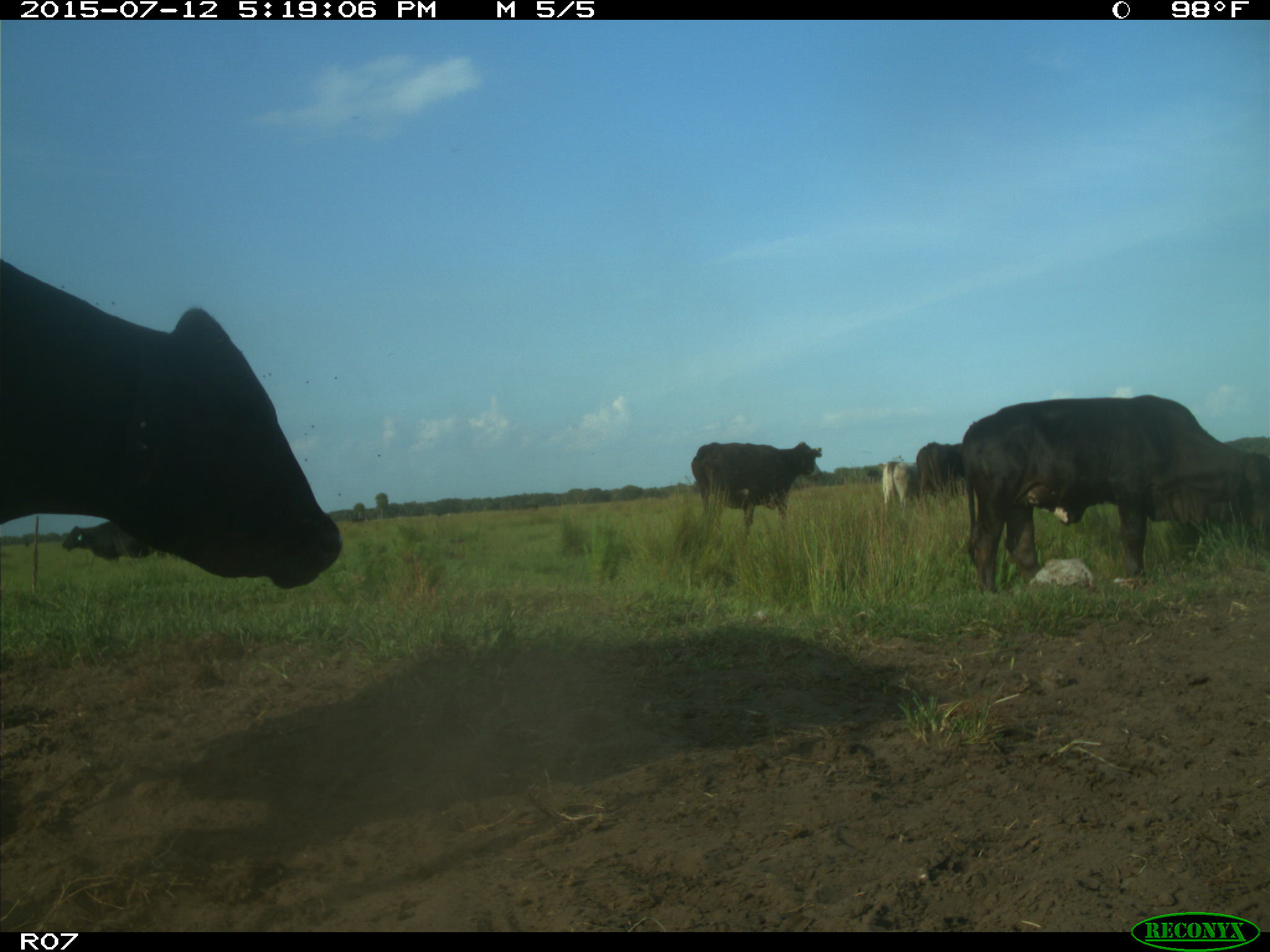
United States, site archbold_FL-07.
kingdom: Animalia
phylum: Chordata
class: Mammalia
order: Artiodactyla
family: Bovidae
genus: Bos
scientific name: Bos taurus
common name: domestic cow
Bos taurus (domestic cow).